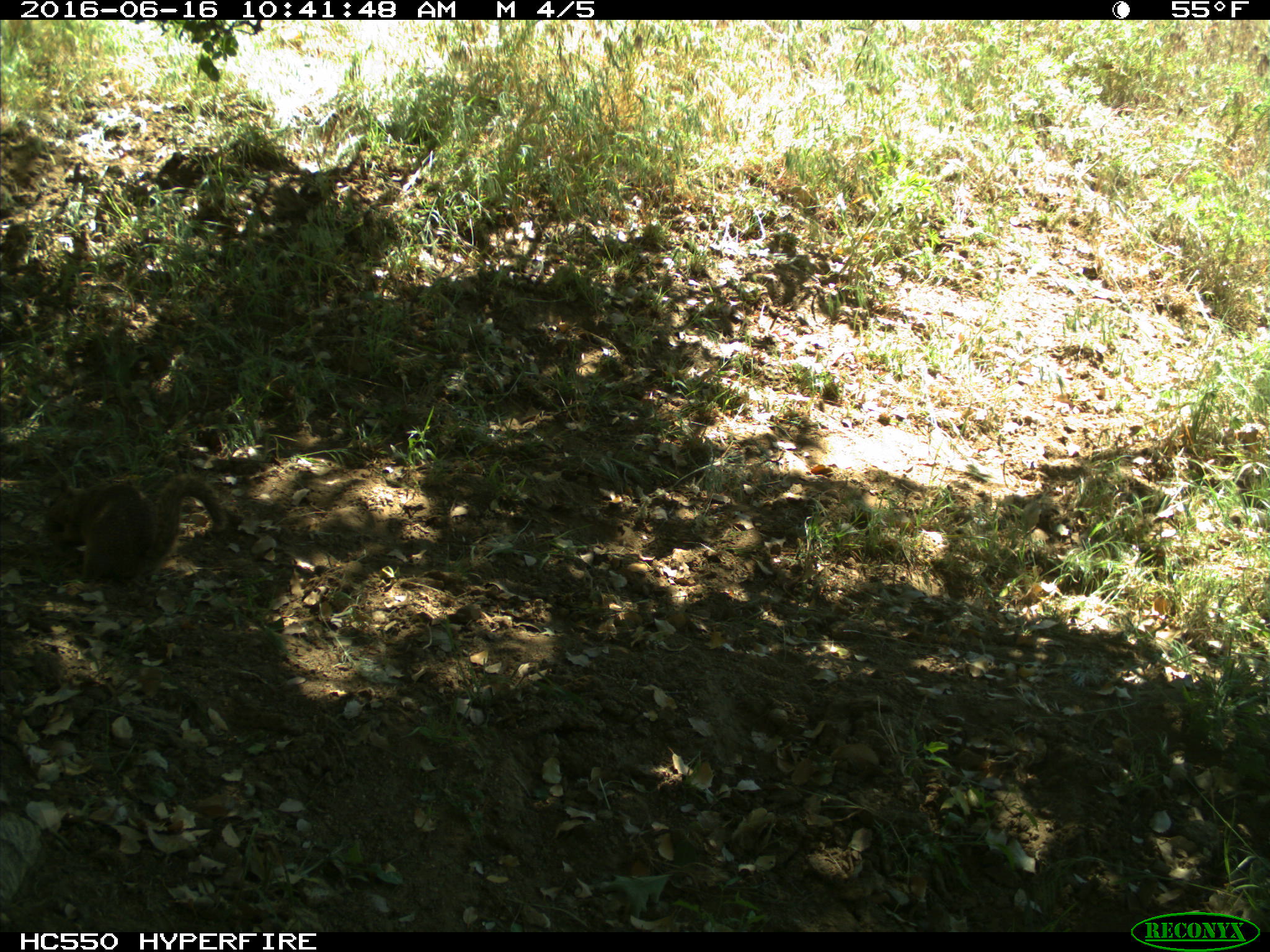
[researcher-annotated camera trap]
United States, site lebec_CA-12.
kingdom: Animalia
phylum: Chordata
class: Mammalia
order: Rodentia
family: Sciuridae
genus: Otospermophilus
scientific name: Otospermophilus beecheyi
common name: california ground squirrel